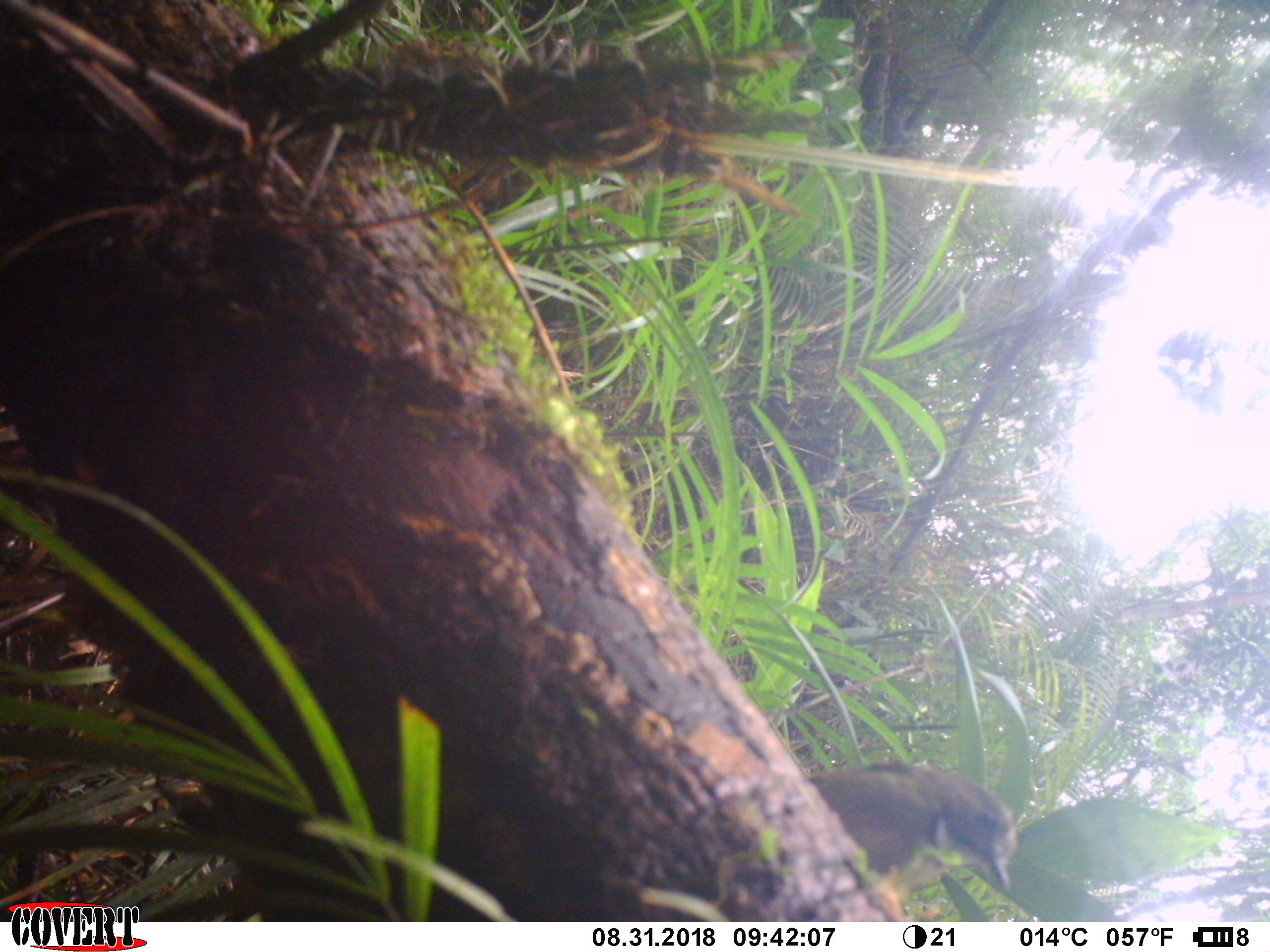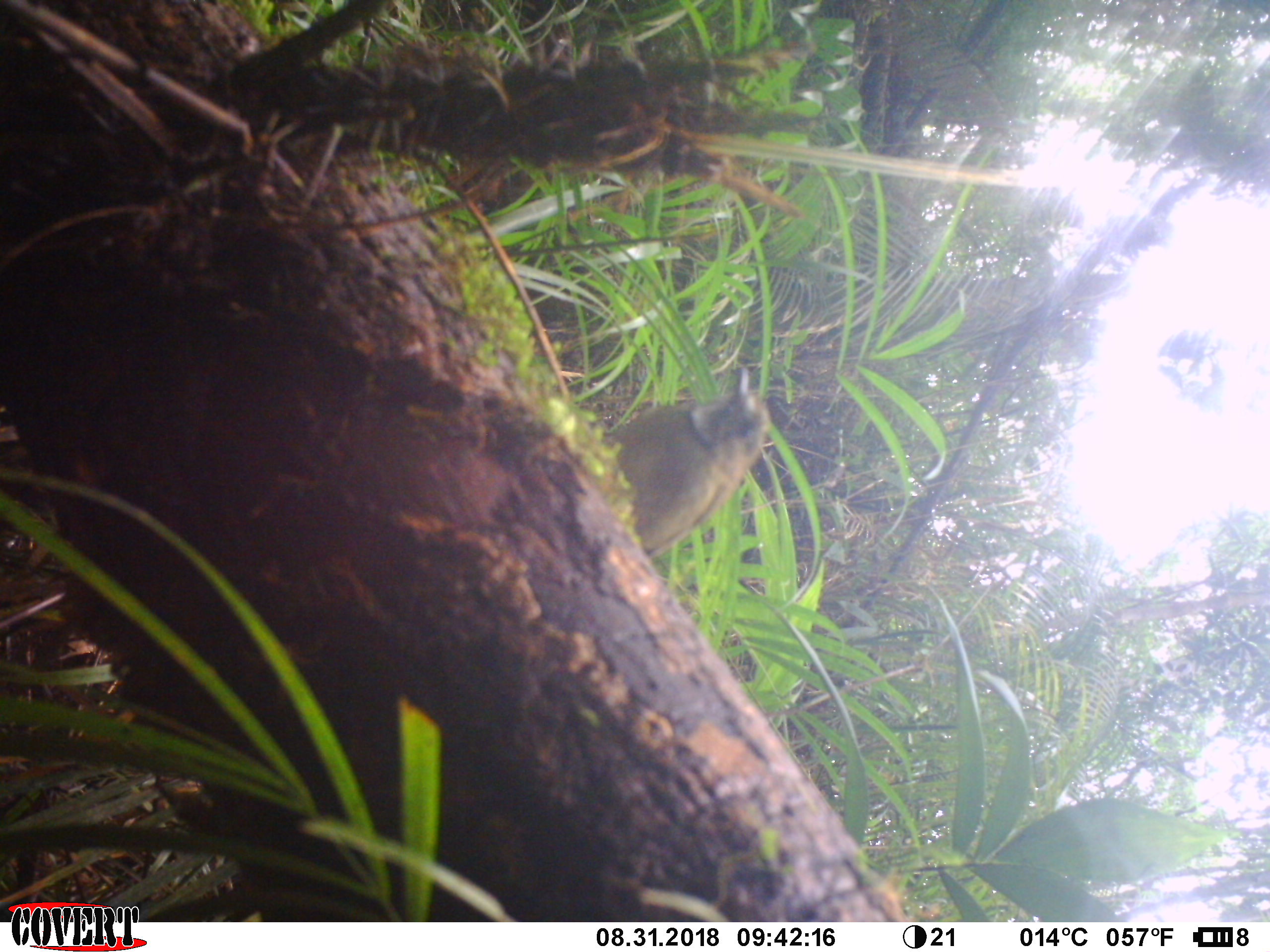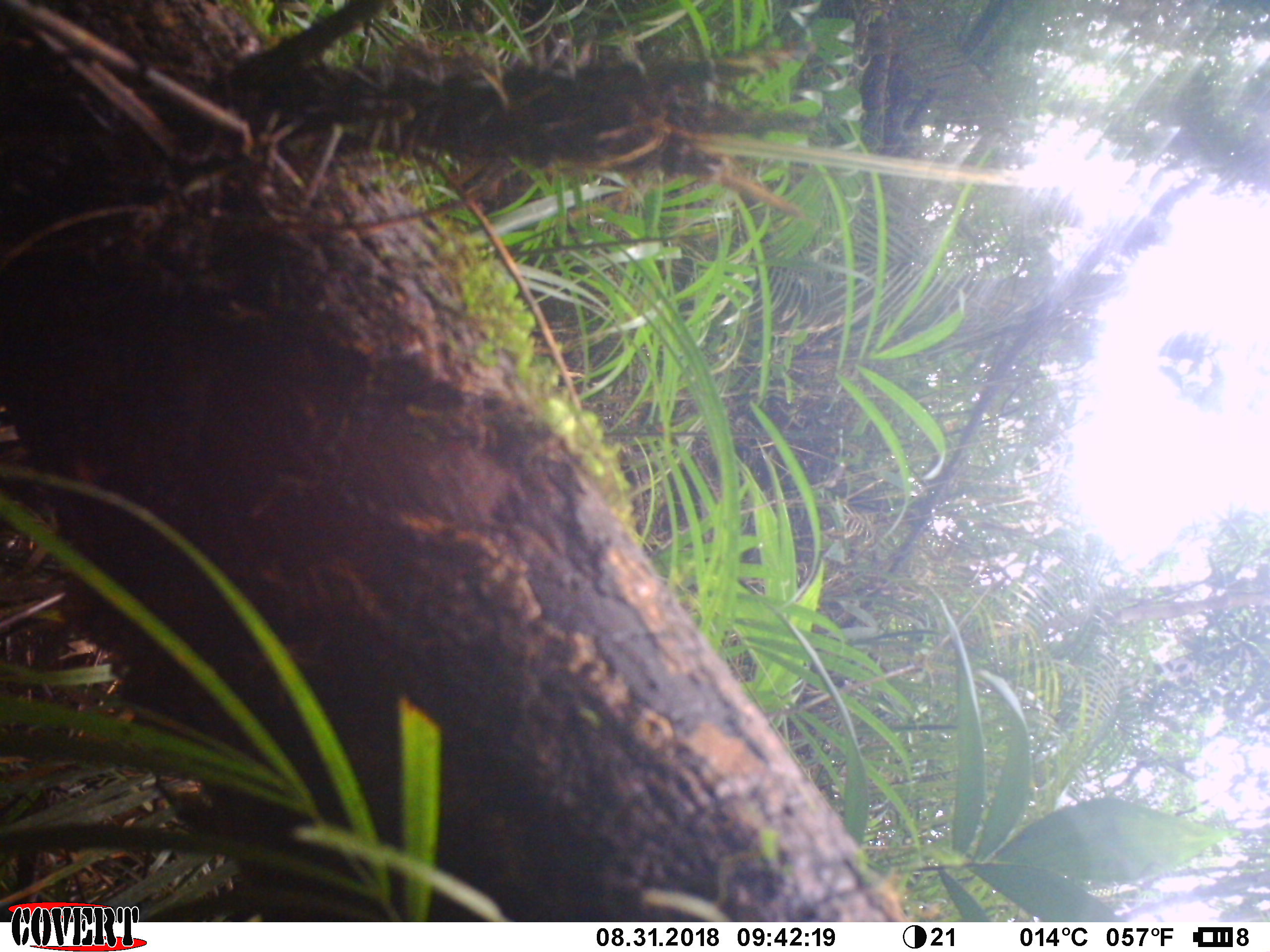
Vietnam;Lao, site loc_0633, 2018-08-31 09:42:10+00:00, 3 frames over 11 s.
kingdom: Animalia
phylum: Chordata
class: Aves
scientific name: Aves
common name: bird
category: unidentified bird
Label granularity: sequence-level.